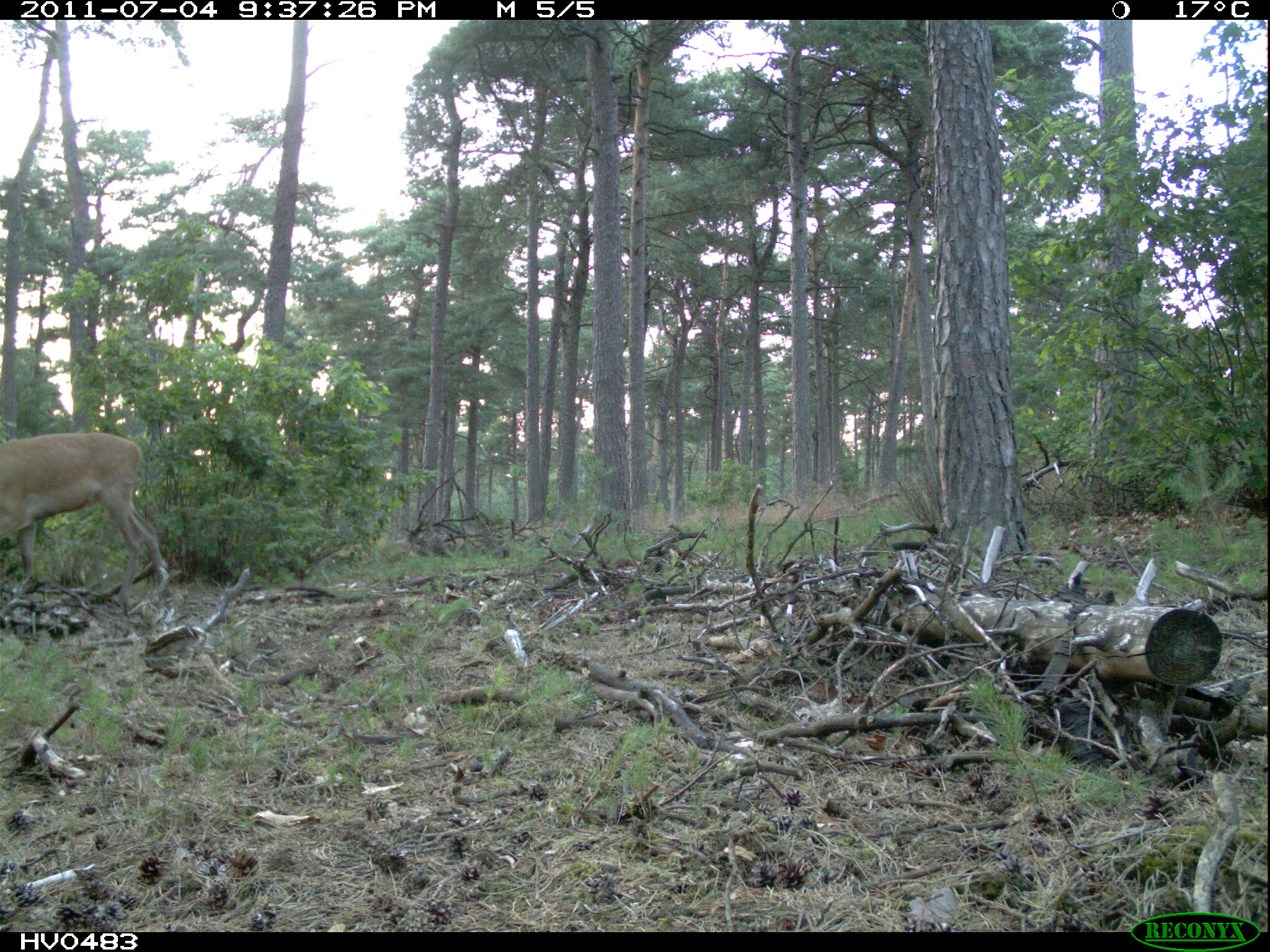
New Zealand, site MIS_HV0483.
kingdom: Animalia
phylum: Chordata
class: Mammalia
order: Artiodactyla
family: Cervidae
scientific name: Cervidae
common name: deer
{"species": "deer (Cervidae)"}